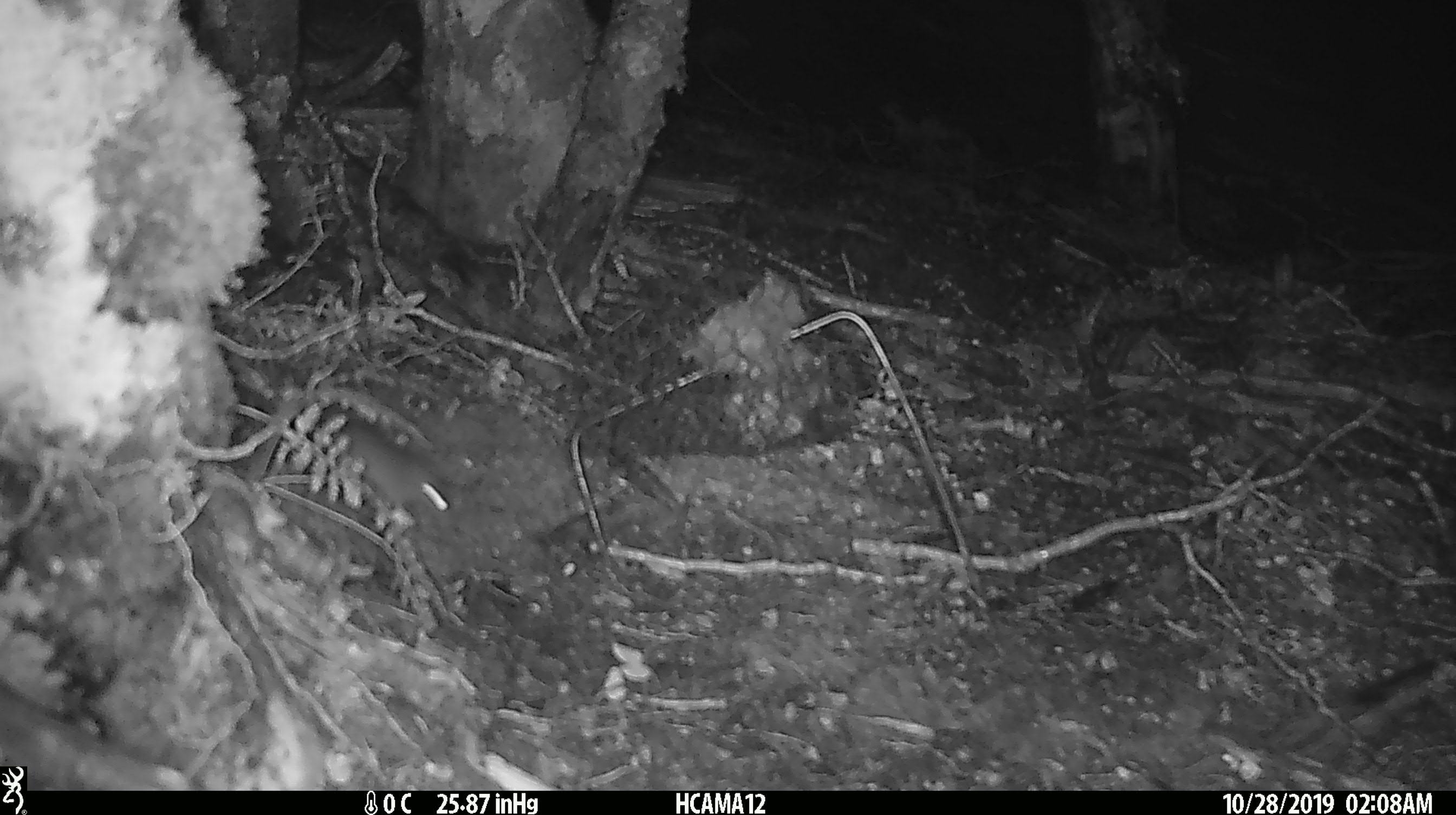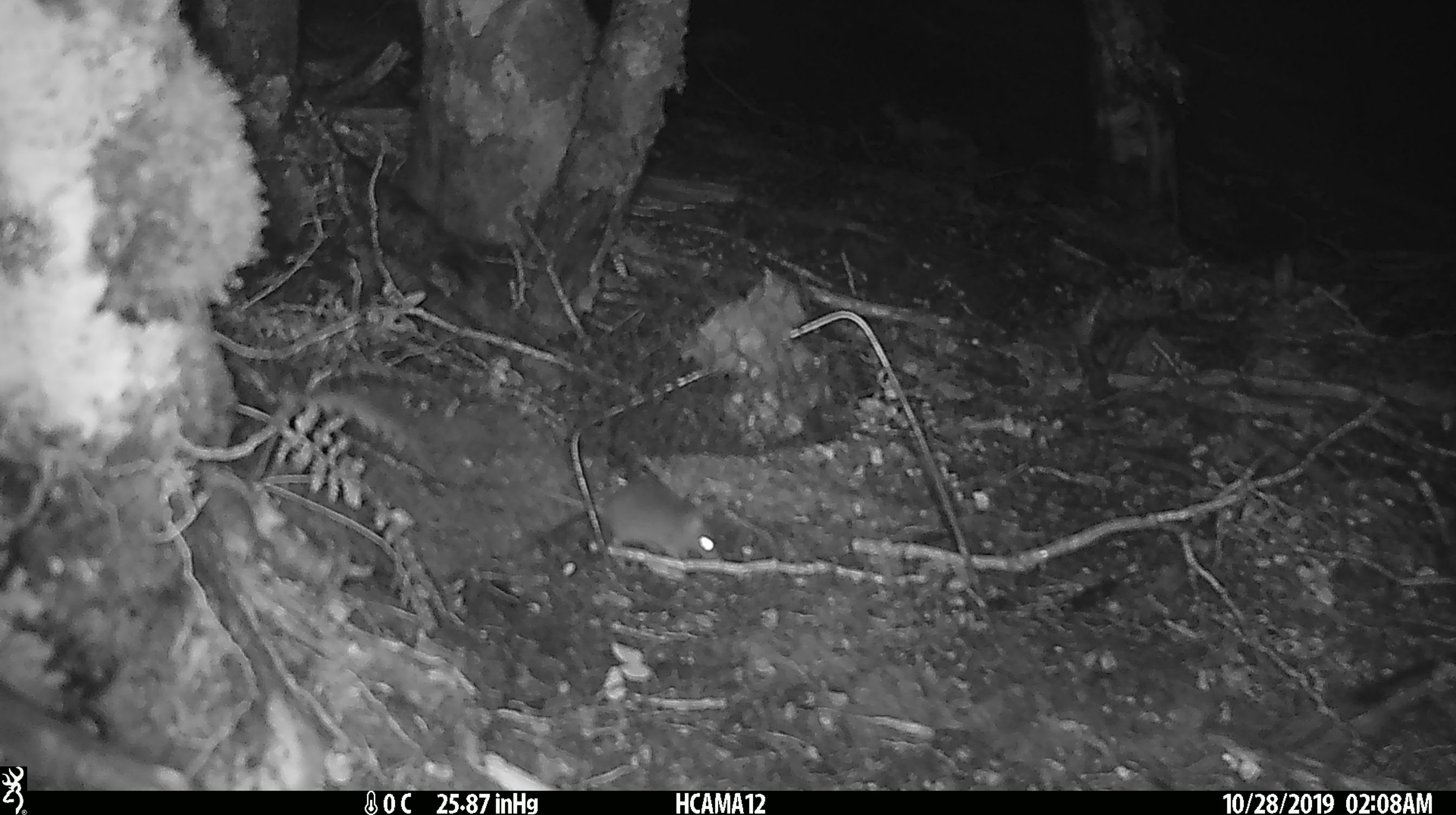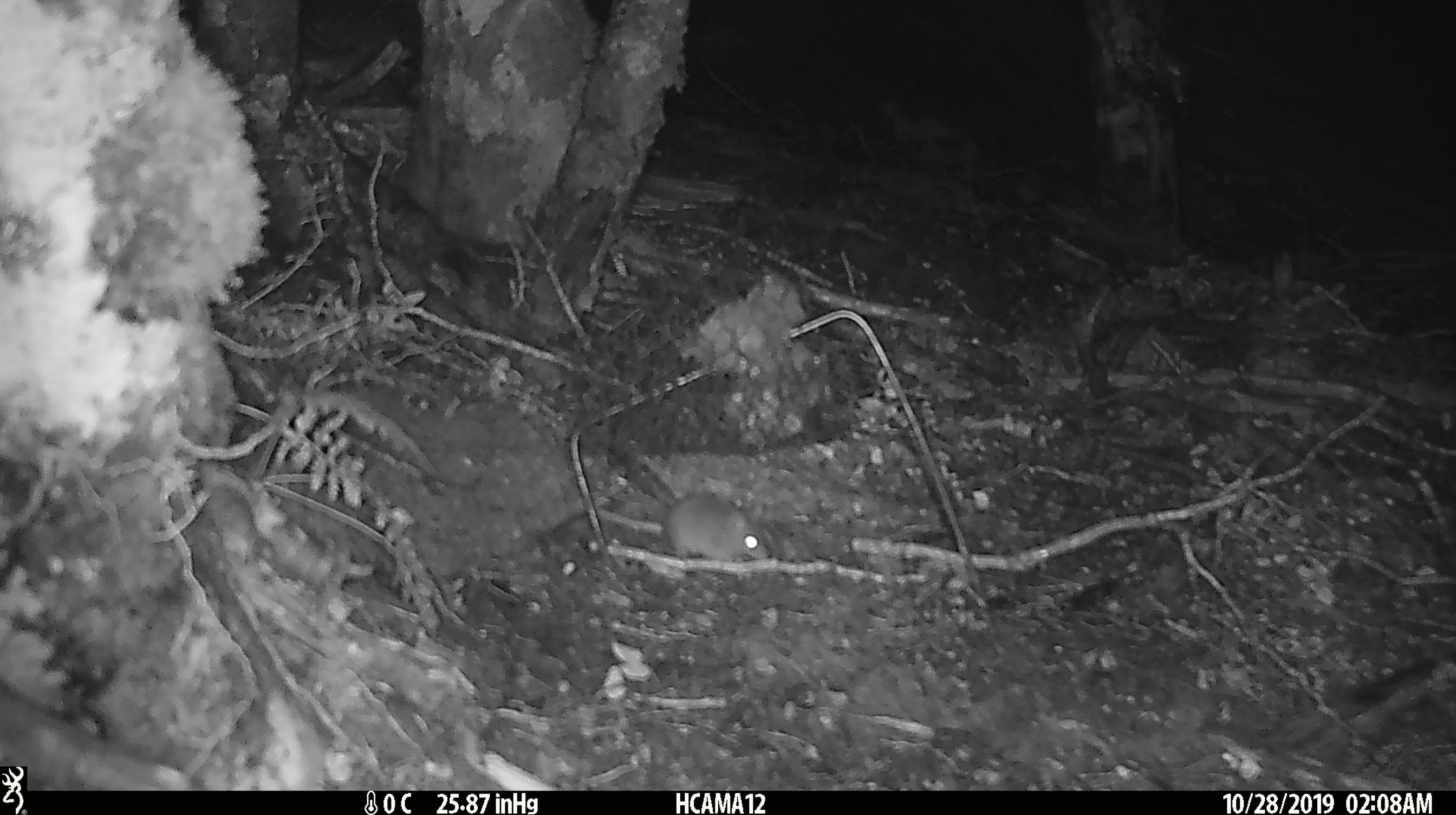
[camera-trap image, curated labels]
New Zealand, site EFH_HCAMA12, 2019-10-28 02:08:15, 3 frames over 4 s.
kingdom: Animalia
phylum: Chordata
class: Mammalia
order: Rodentia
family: Muridae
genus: Mus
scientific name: Mus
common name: mouse